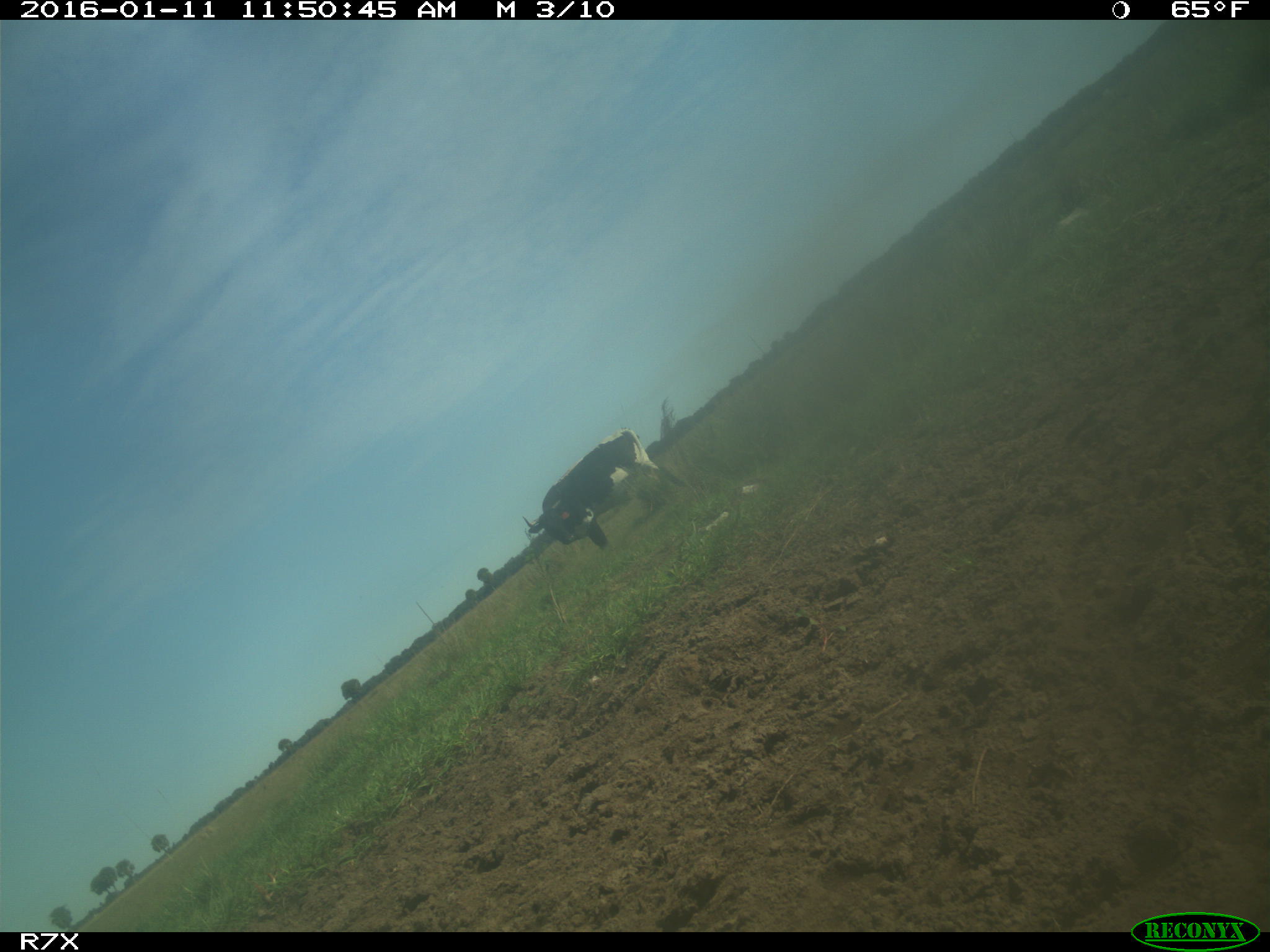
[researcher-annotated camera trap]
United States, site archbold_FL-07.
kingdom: Animalia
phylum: Chordata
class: Mammalia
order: Artiodactyla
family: Bovidae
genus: Bos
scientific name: Bos taurus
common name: domestic cow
Bos taurus (domestic cow).